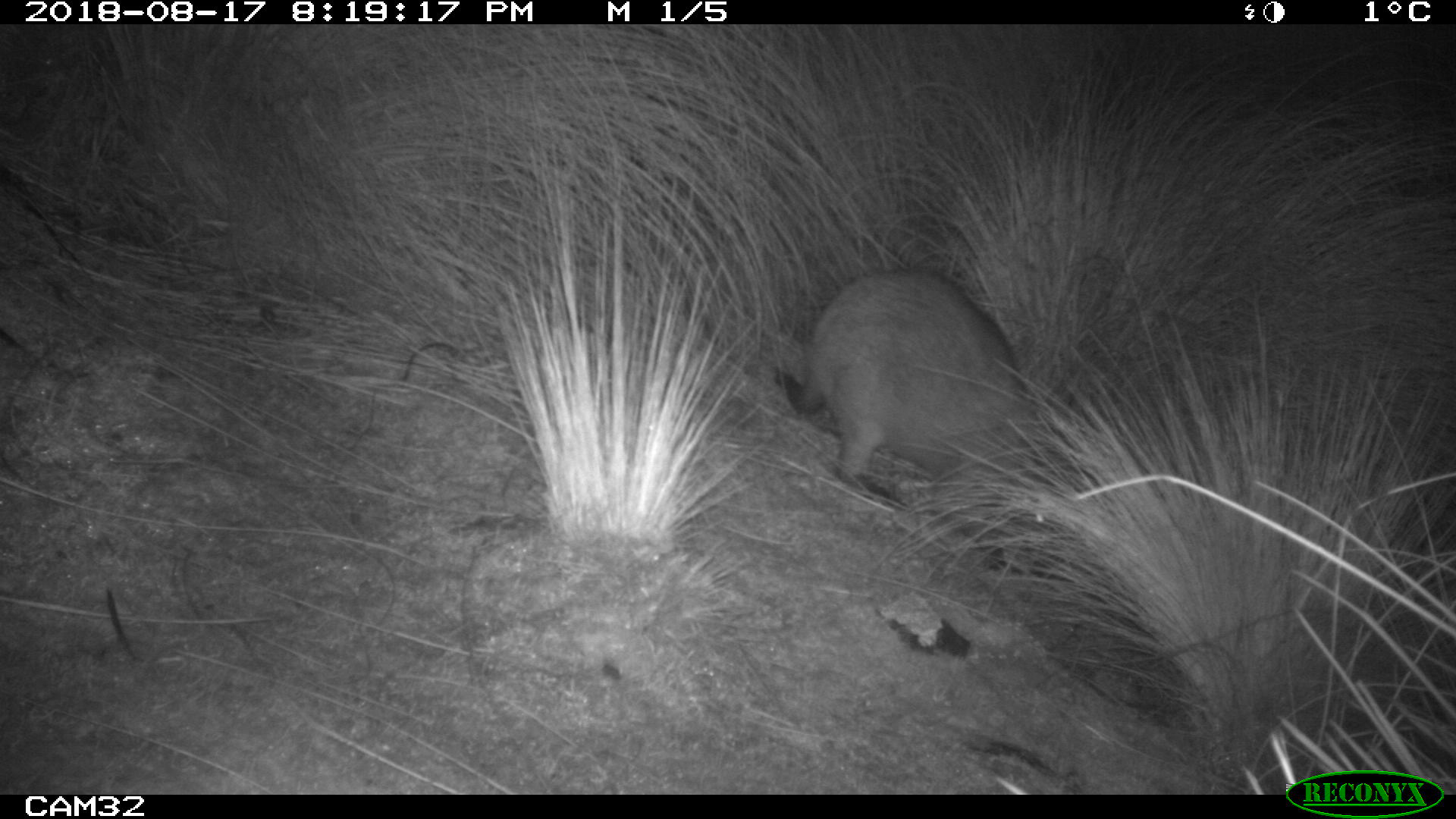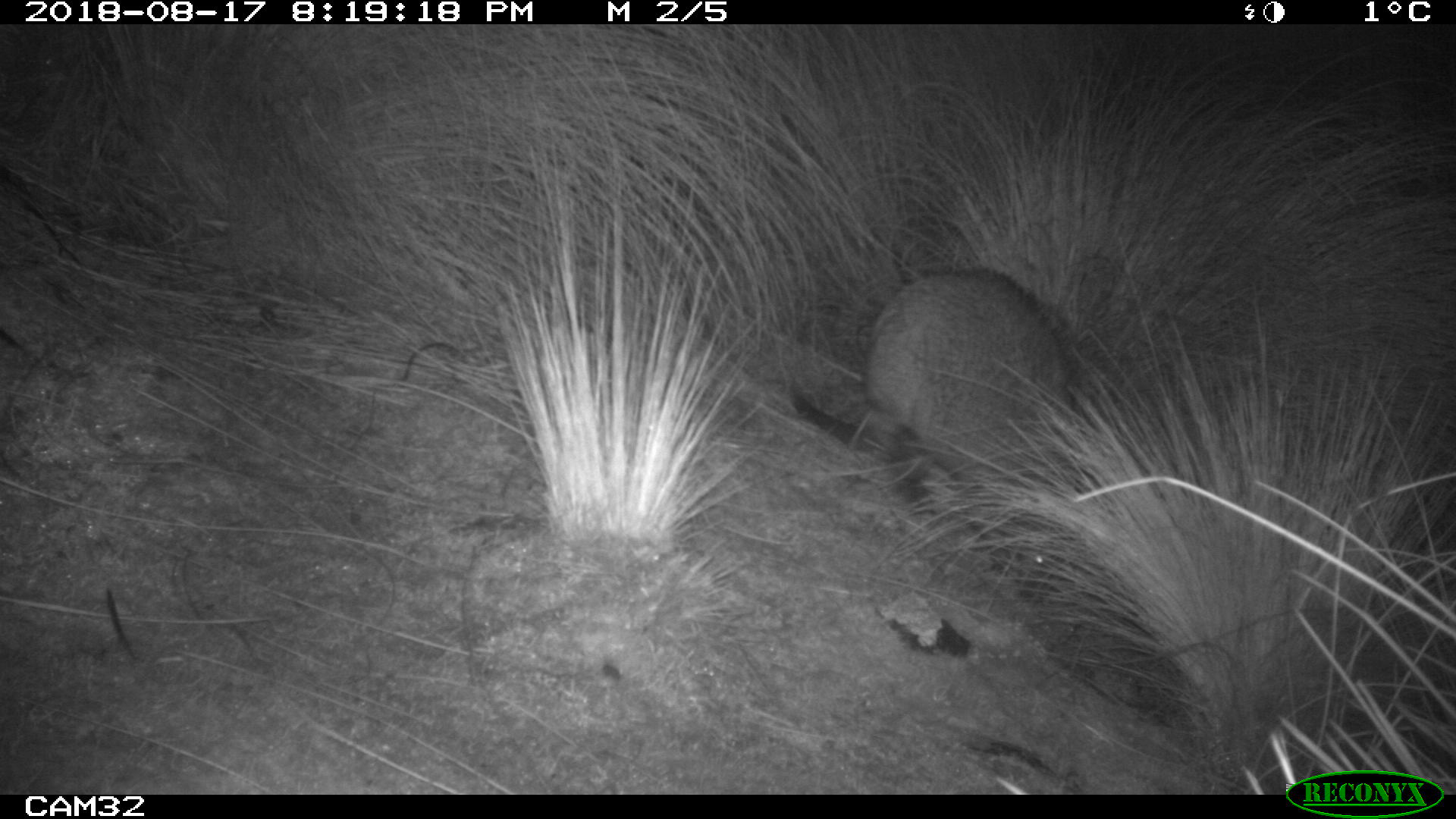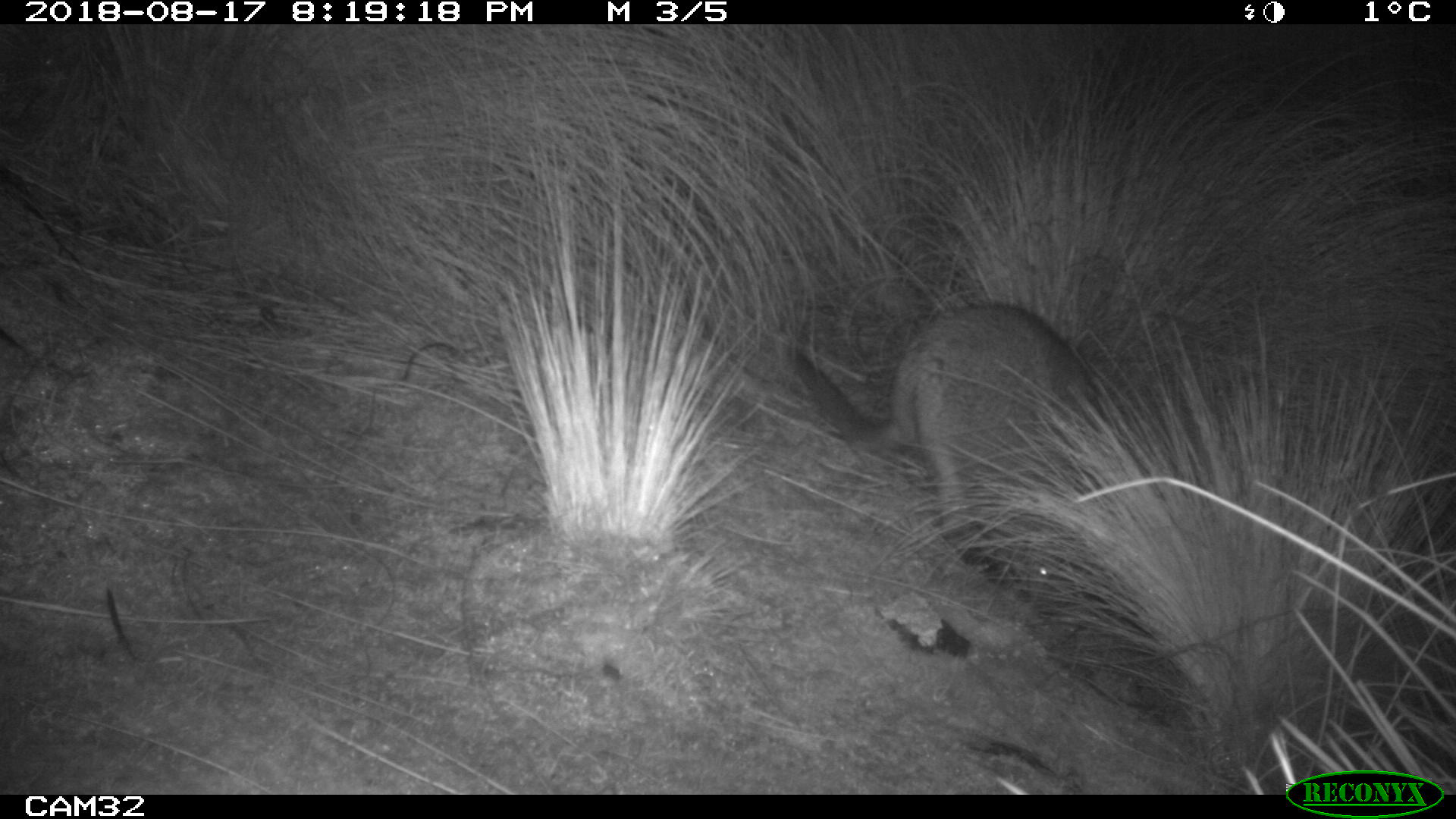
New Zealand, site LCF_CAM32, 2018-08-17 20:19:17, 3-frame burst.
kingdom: Animalia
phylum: Chordata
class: Mammalia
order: Diprotodontia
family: Macropodidae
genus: Notamacropus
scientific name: Notamacropus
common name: wallaby